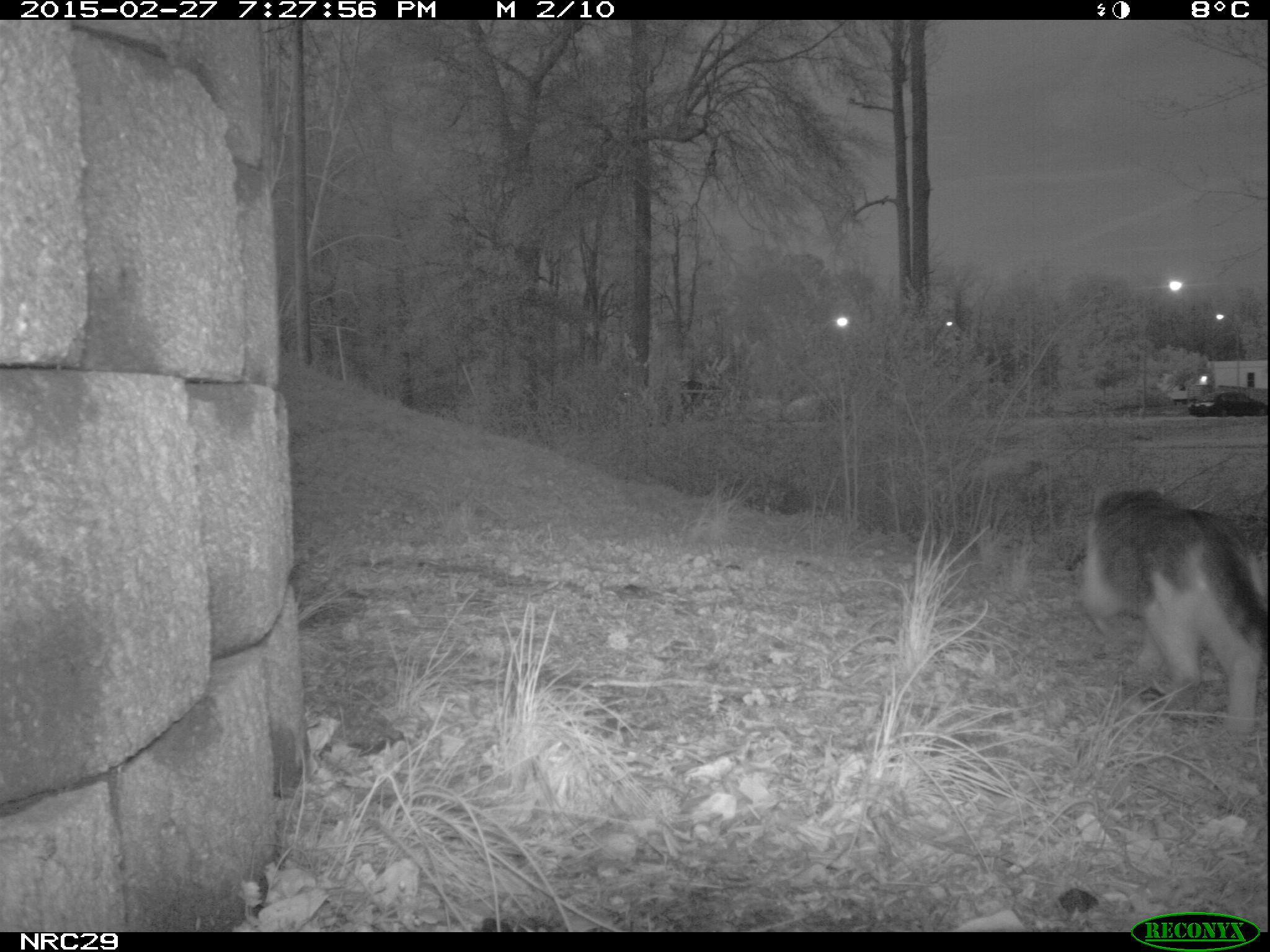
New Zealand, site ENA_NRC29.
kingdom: Animalia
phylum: Chordata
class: Mammalia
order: Carnivora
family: Felidae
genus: Felis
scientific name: Felis catus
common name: domestic cat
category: cat